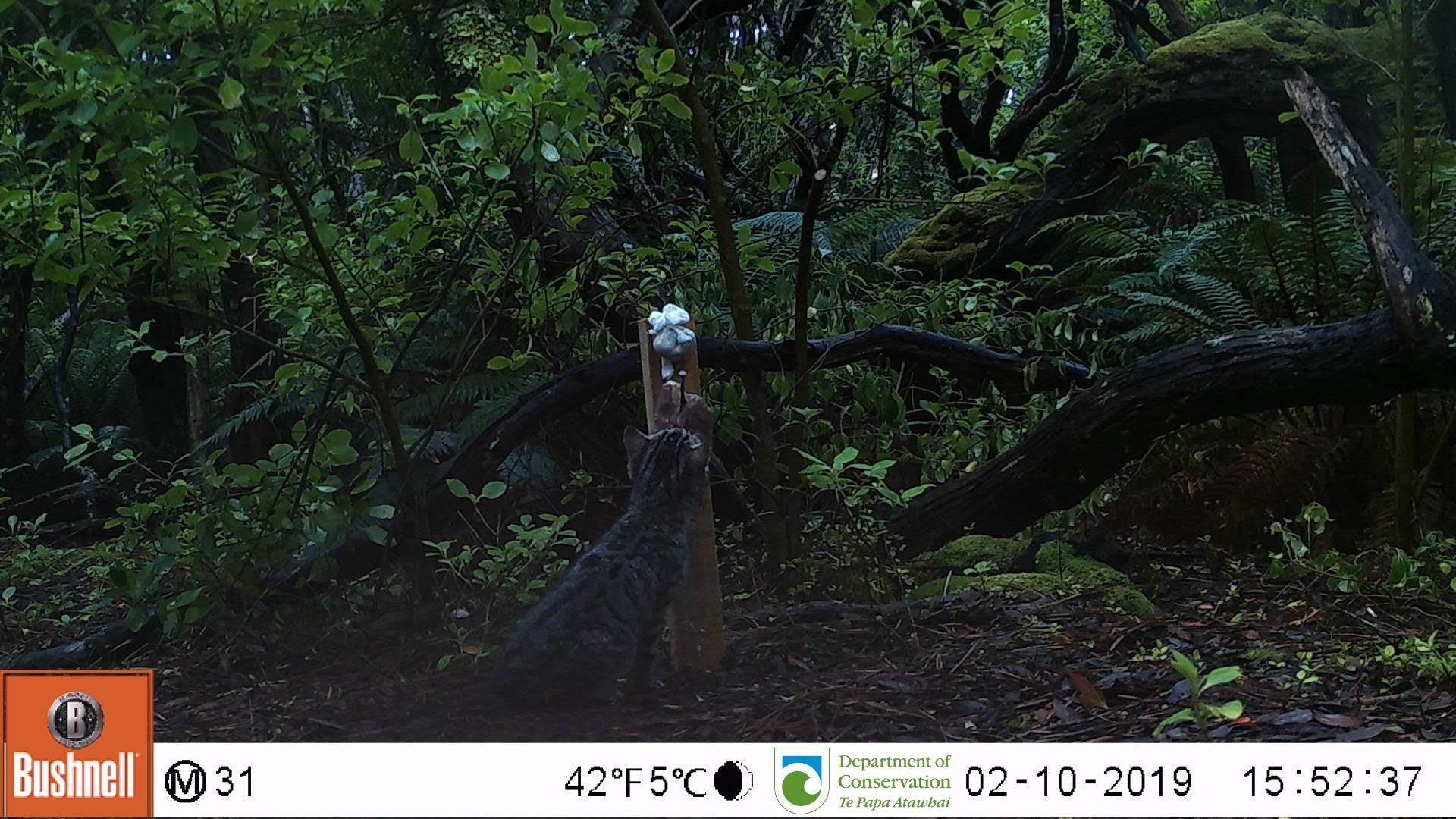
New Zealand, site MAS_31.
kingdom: Animalia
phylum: Chordata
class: Mammalia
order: Carnivora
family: Felidae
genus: Felis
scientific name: Felis catus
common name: domestic cat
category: cat